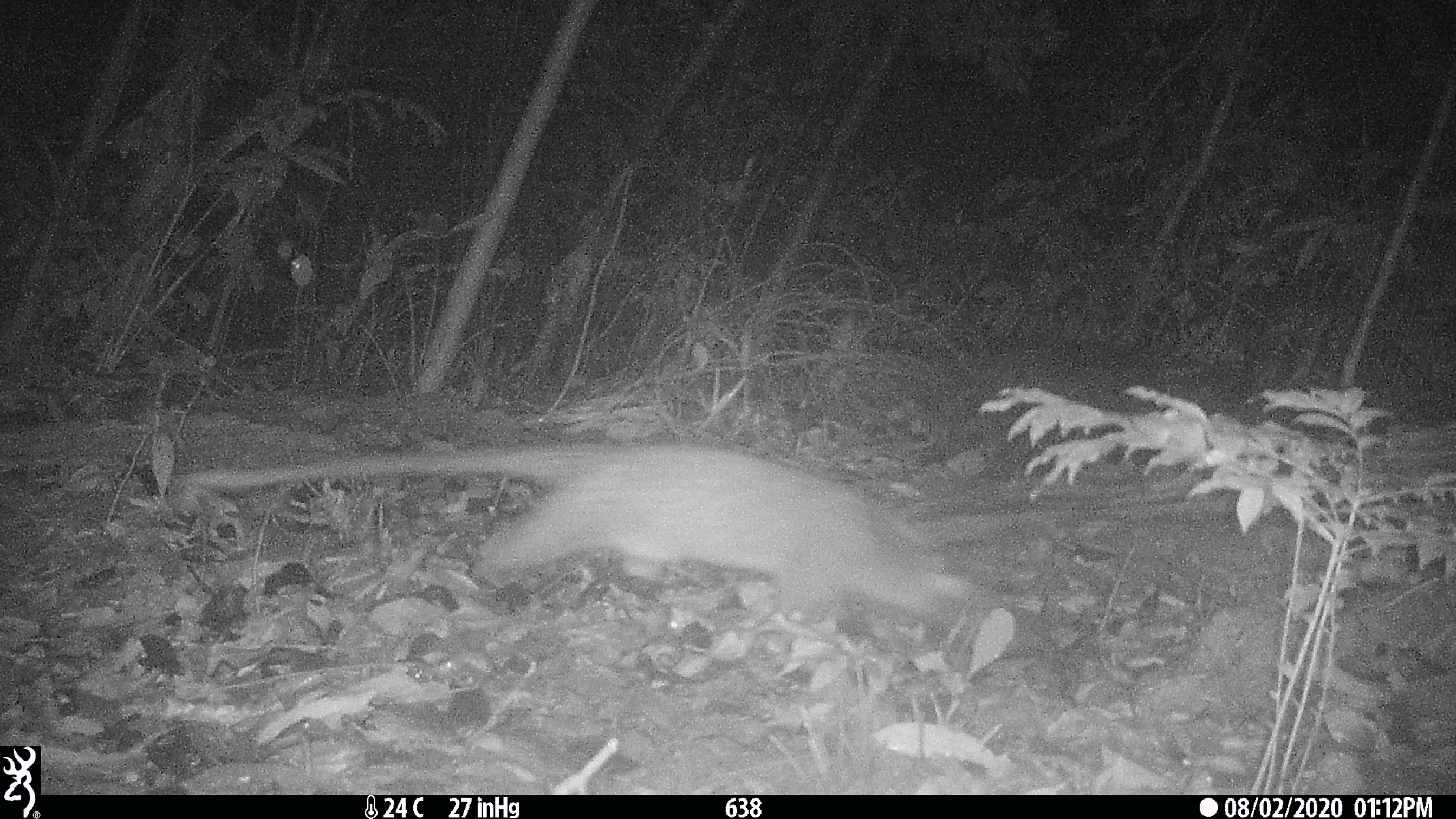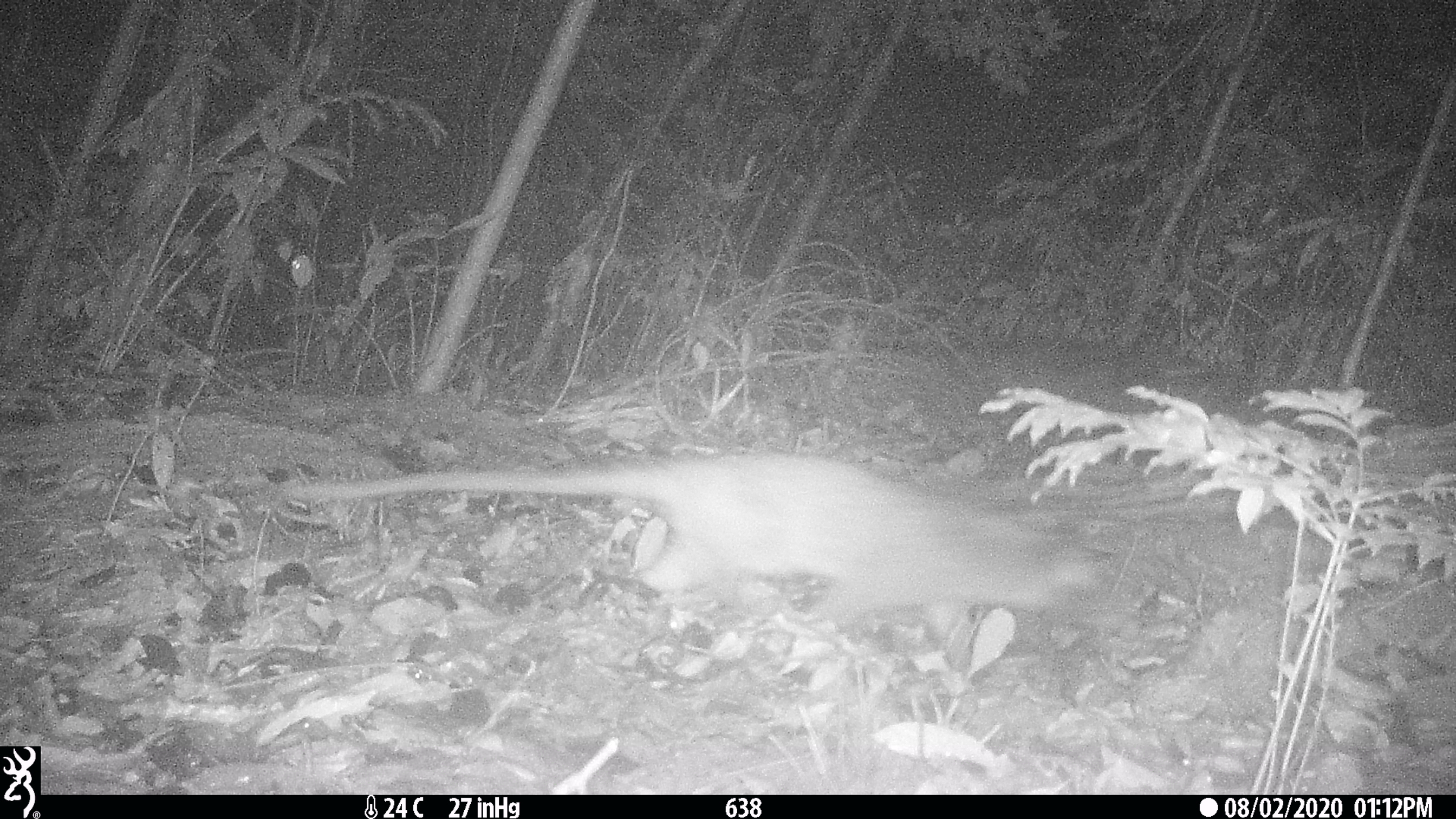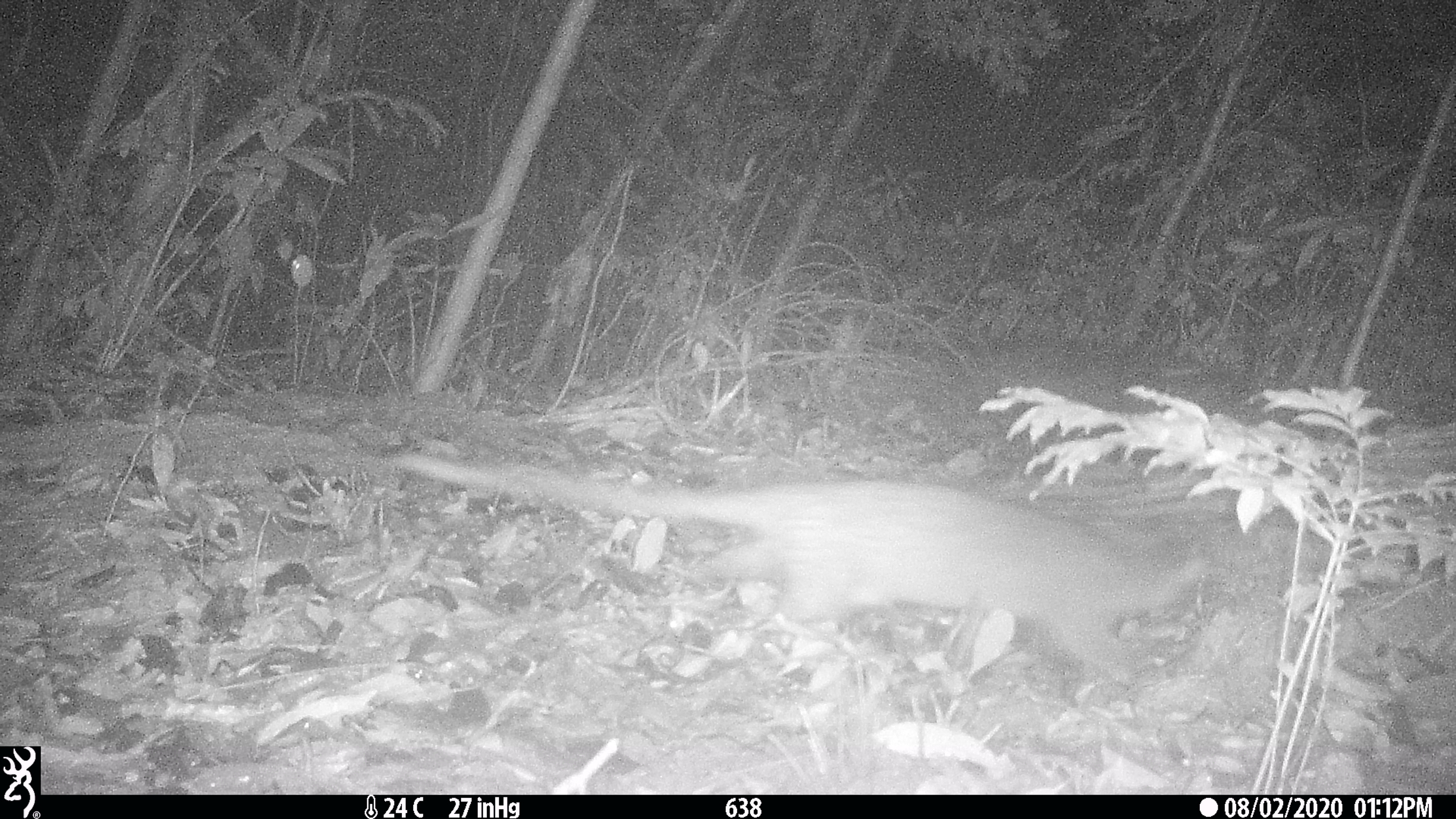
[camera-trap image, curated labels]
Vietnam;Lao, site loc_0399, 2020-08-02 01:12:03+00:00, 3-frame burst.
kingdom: Animalia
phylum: Chordata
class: Mammalia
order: Carnivora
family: Viverridae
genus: Paguma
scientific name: Paguma larvata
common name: masked palm civet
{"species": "masked palm civet (Paguma larvata)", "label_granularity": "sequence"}